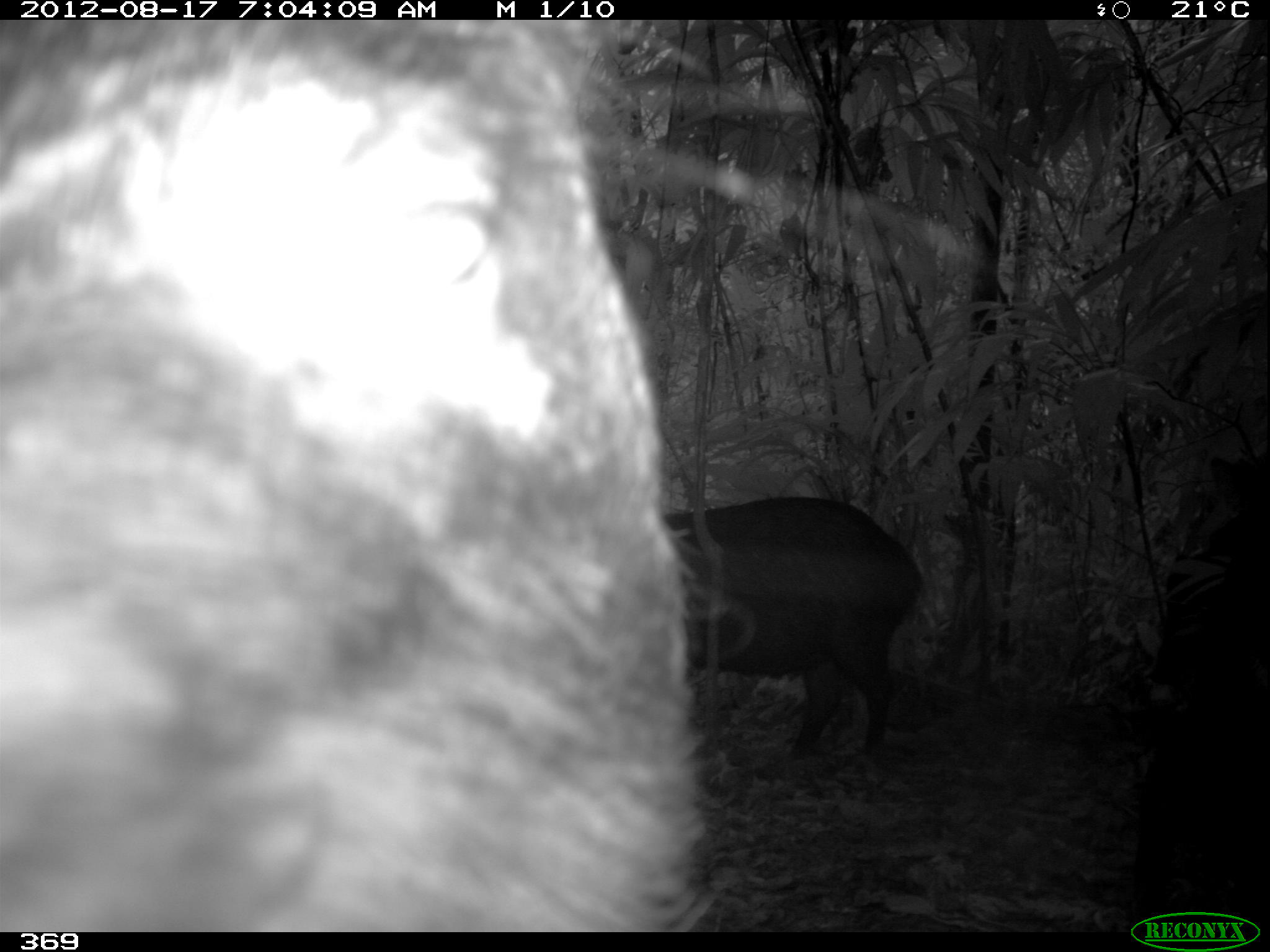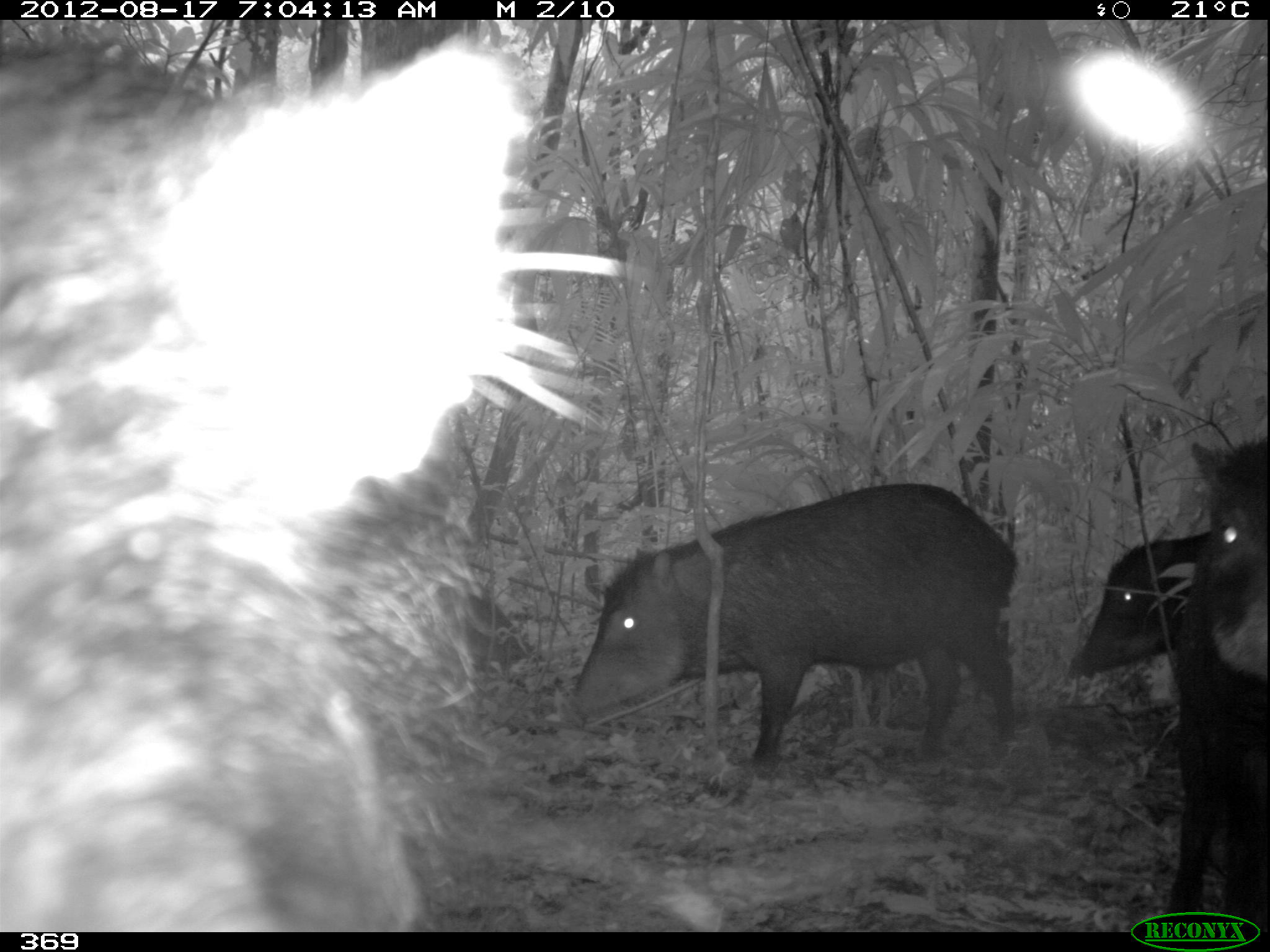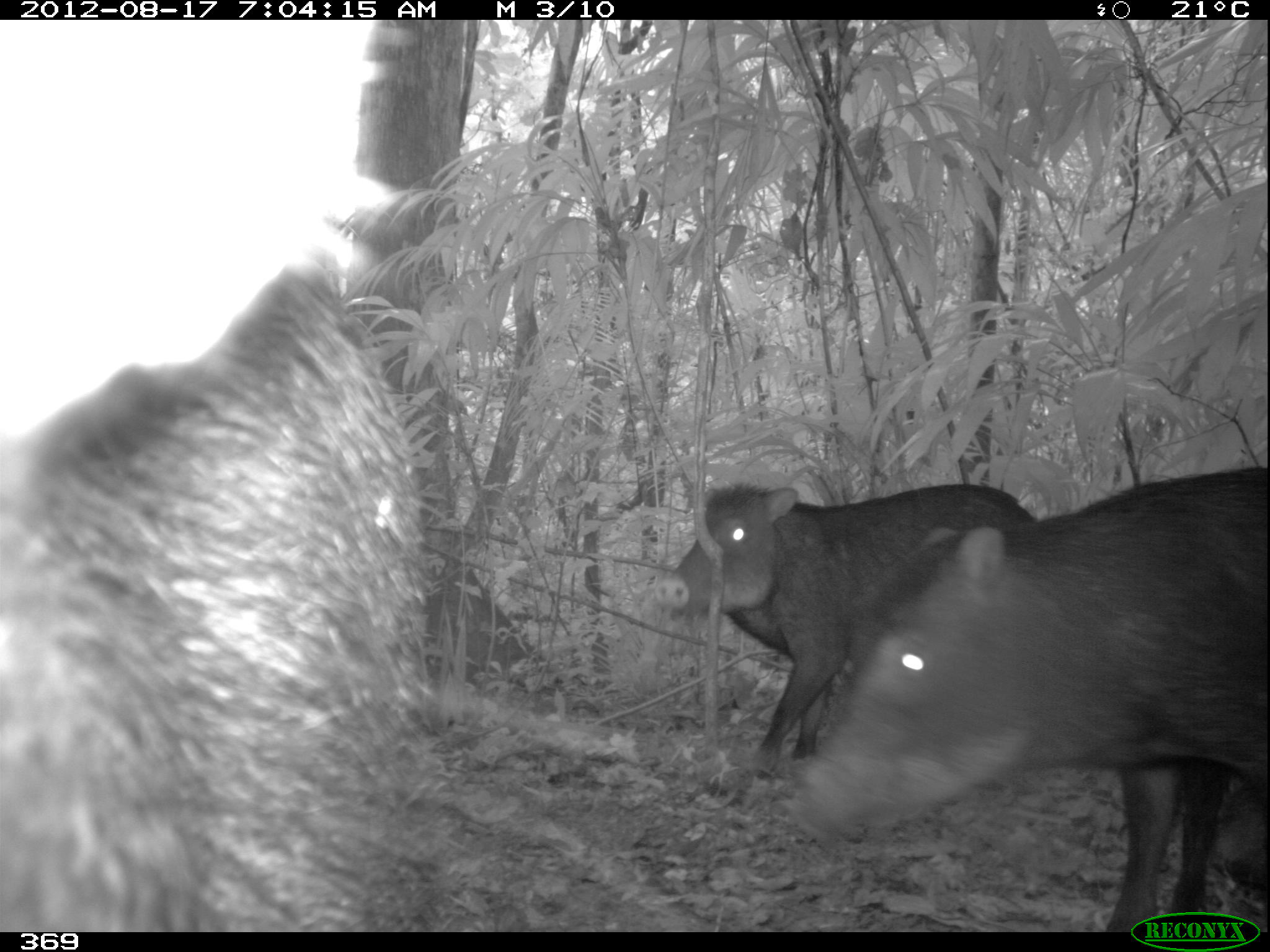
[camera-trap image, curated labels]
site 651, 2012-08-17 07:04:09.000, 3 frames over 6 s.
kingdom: Animalia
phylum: Chordata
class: Mammalia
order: Artiodactyla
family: Tayassuidae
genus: Tayassu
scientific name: Tayassu pecari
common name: white-lipped peccary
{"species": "Tayassu pecari (white-lipped peccary)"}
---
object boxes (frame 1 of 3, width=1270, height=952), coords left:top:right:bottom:
tayassu pecari: 0:22:973:928; 660:496:921:763; 1124:451:1270:898